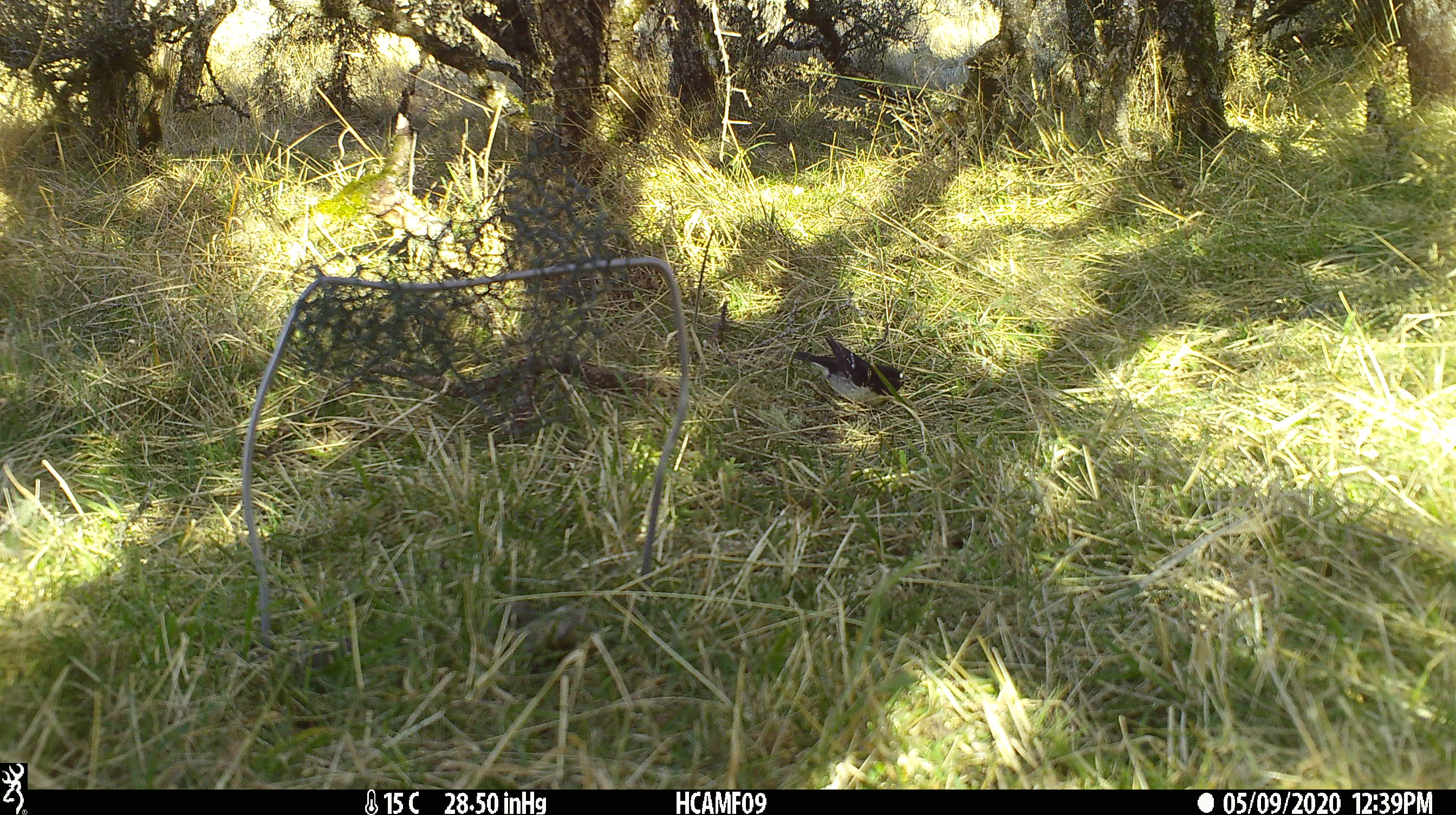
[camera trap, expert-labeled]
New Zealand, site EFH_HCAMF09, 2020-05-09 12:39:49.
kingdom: Animalia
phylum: Chordata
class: Aves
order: Passeriformes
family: Petroicidae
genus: Petroica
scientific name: Petroica macrocephala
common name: tomtit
Tomtit (Petroica macrocephala).